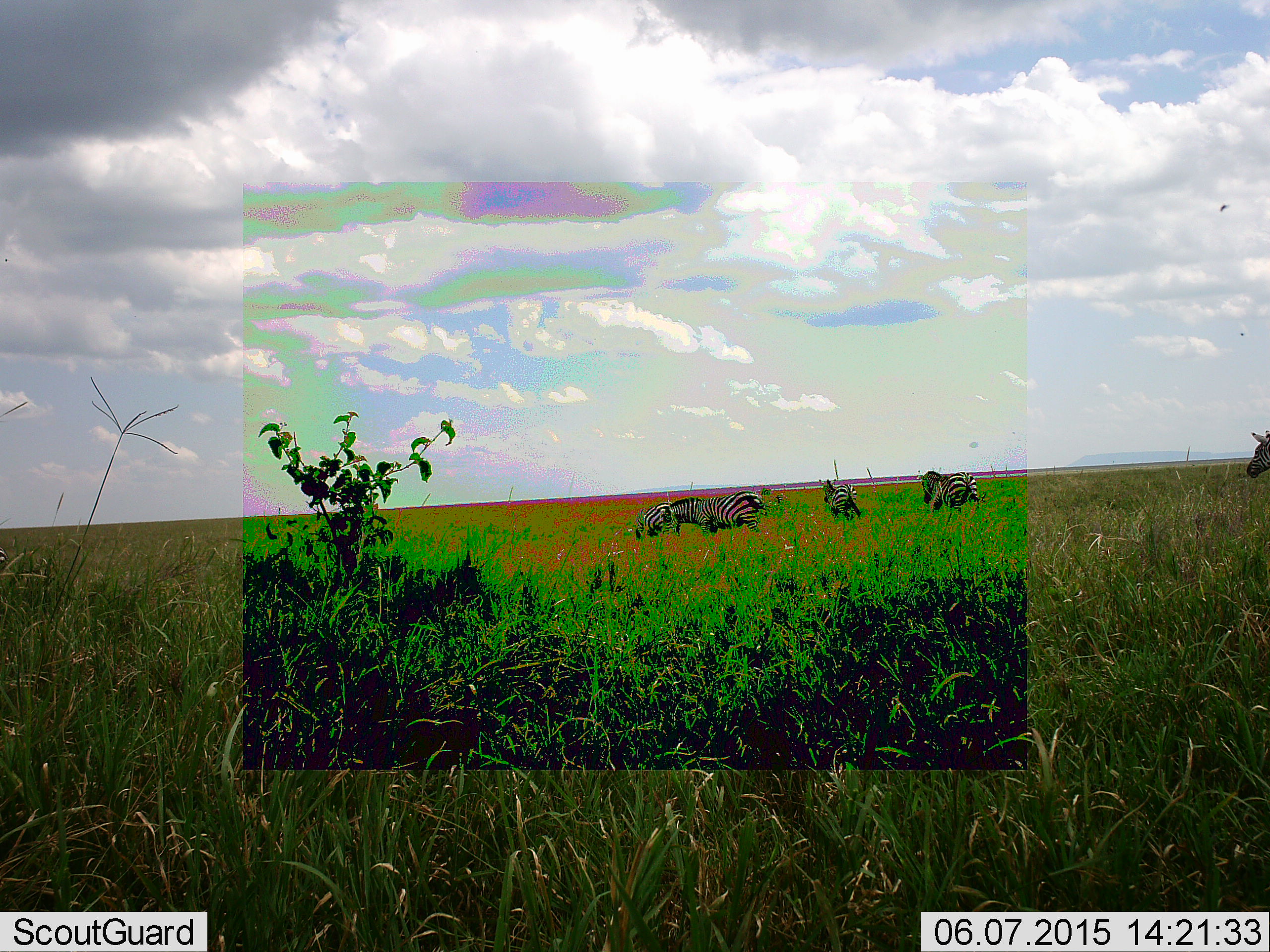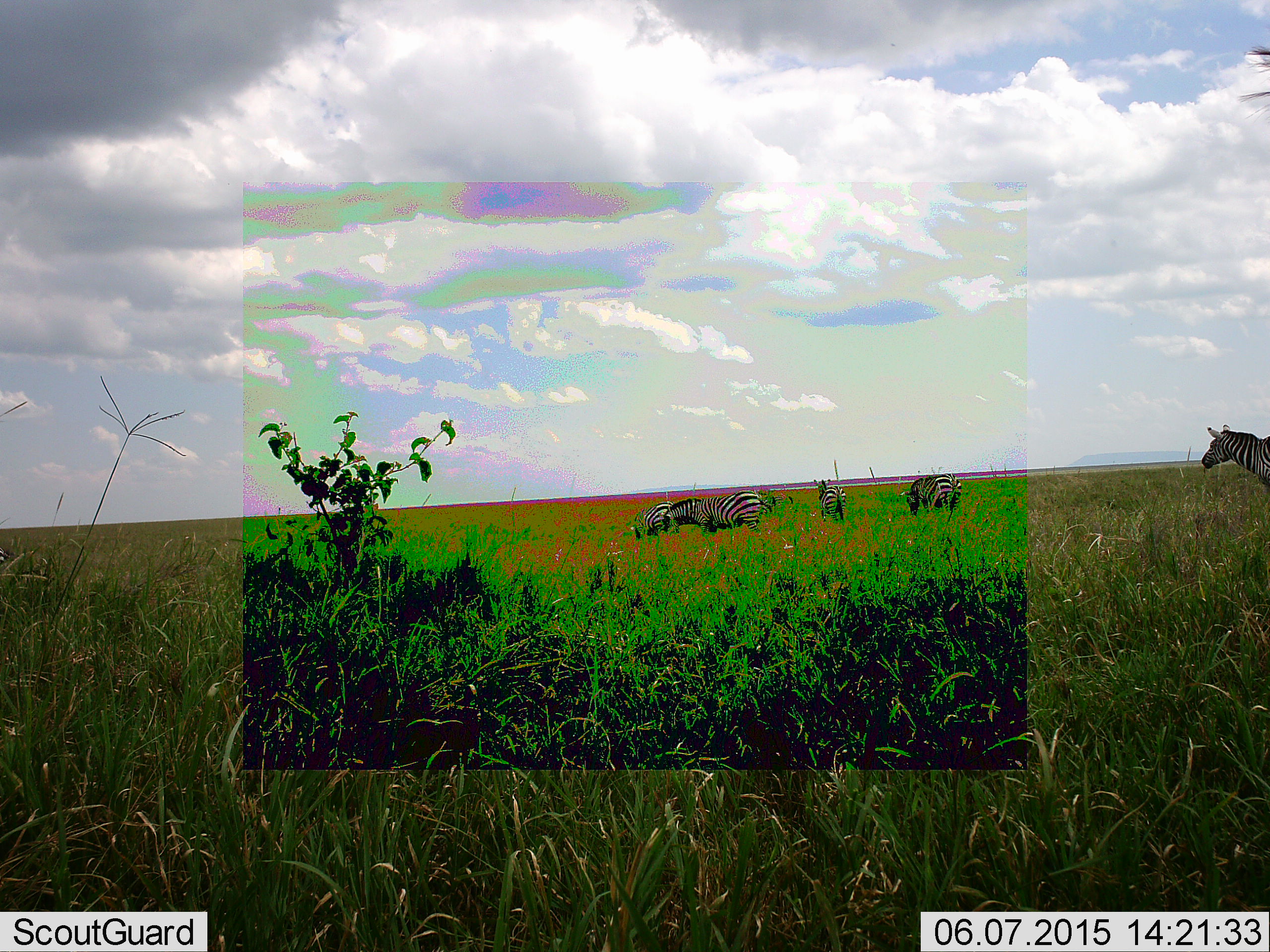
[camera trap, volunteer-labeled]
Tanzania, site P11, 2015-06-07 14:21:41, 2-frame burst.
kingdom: Animalia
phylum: Chordata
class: Mammalia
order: Perissodactyla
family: Equidae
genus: Equus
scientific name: Equus quagga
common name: plains zebra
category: zebra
Zebra (plains zebra) (Equus quagga), count 6. Behavior (volunteer vote fractions): standing 70%, resting 0%, moving 70%, interacting 0%. Young present (vote fraction): 0%. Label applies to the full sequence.